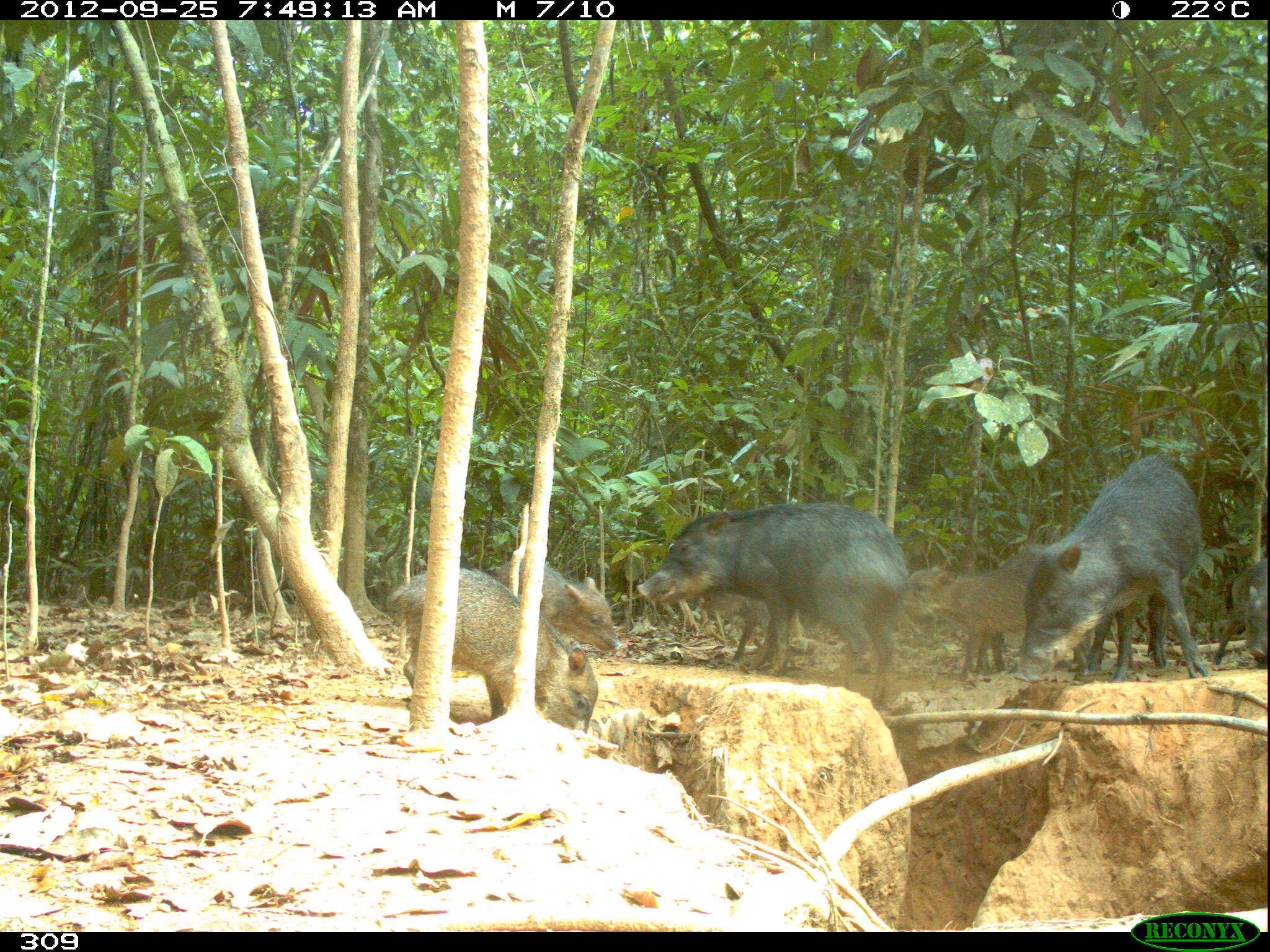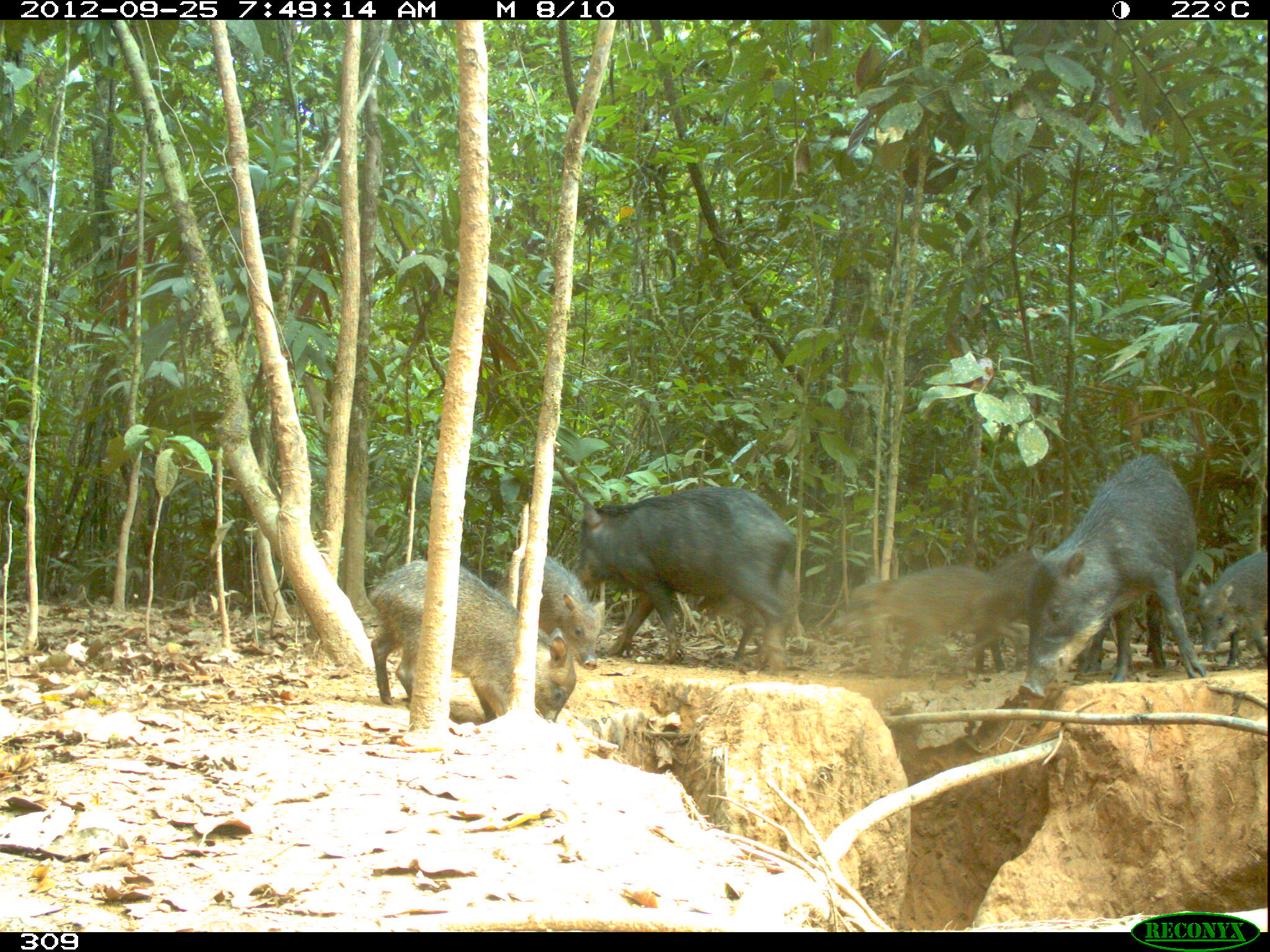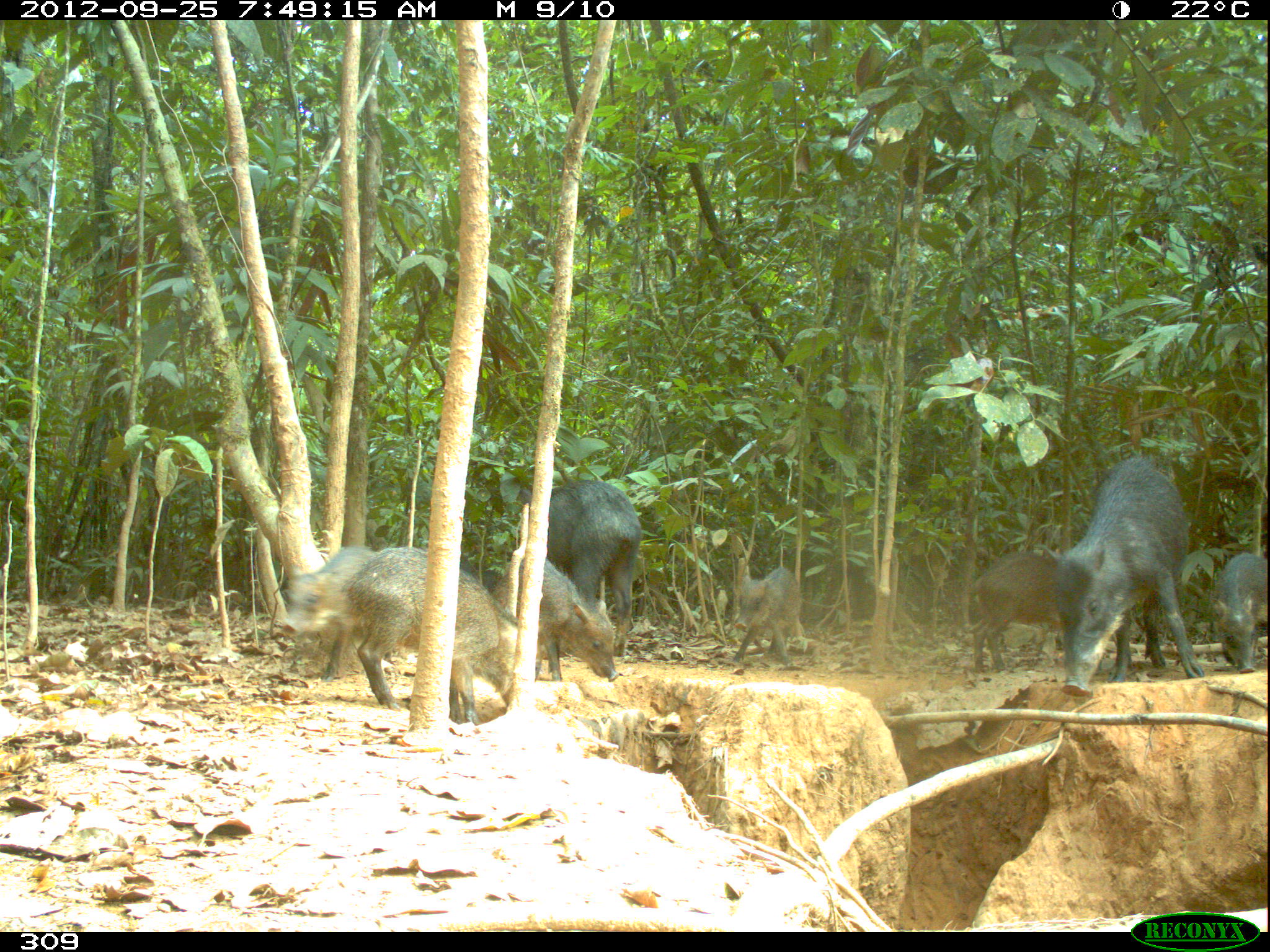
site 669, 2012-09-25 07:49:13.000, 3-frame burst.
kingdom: Animalia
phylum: Chordata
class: Mammalia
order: Artiodactyla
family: Tayassuidae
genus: Tayassu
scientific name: Tayassu pecari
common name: white-lipped peccary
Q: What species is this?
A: Tayassu pecari (white-lipped peccary).